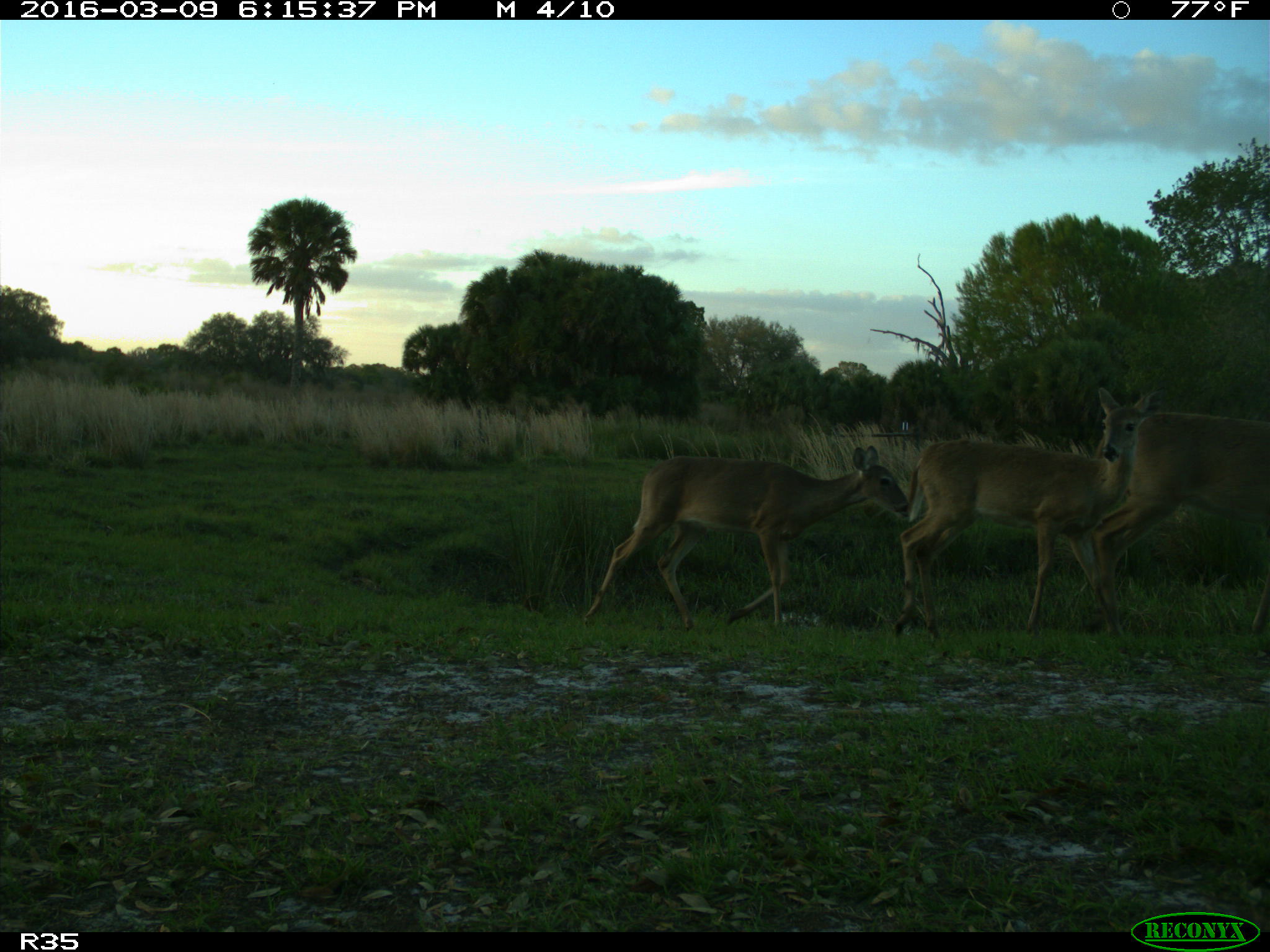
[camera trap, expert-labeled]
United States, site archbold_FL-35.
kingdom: Animalia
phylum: Chordata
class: Mammalia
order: Artiodactyla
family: Cervidae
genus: Odocoileus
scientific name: Odocoileus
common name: deer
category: unidentified deer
Unidentified deer (deer) (Odocoileus).